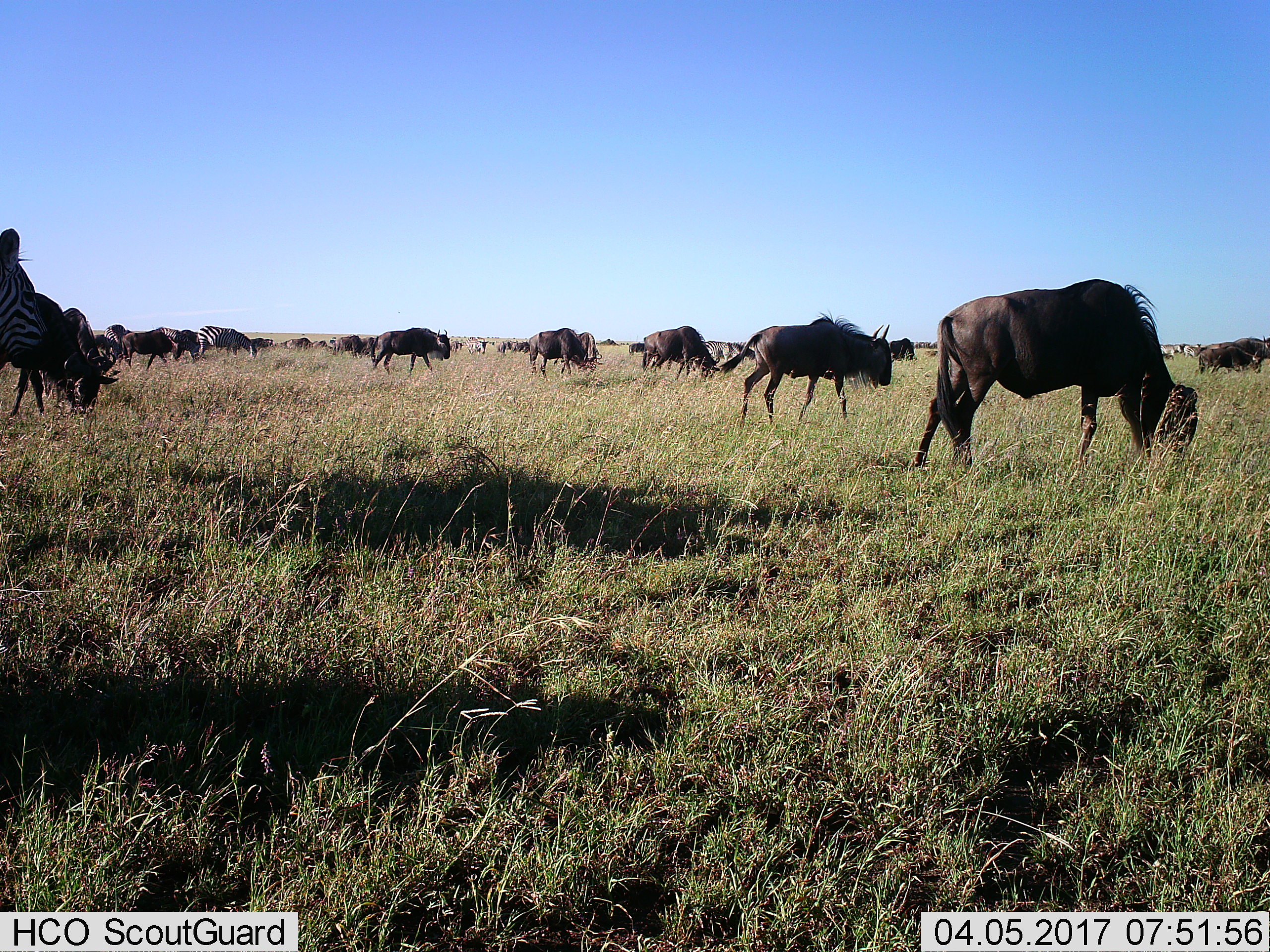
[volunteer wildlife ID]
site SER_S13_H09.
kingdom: Animalia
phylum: Chordata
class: Mammalia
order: Artiodactyla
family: Bovidae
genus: Connochaetes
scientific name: Connochaetes taurinus taurinus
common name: blue wildebeest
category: wildebeestblue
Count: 11-50.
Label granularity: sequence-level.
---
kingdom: Animalia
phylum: Chordata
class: Mammalia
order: Perissodactyla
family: Equidae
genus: Equus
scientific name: Equus quagga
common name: plains zebra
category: zebraplains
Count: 8.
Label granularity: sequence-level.